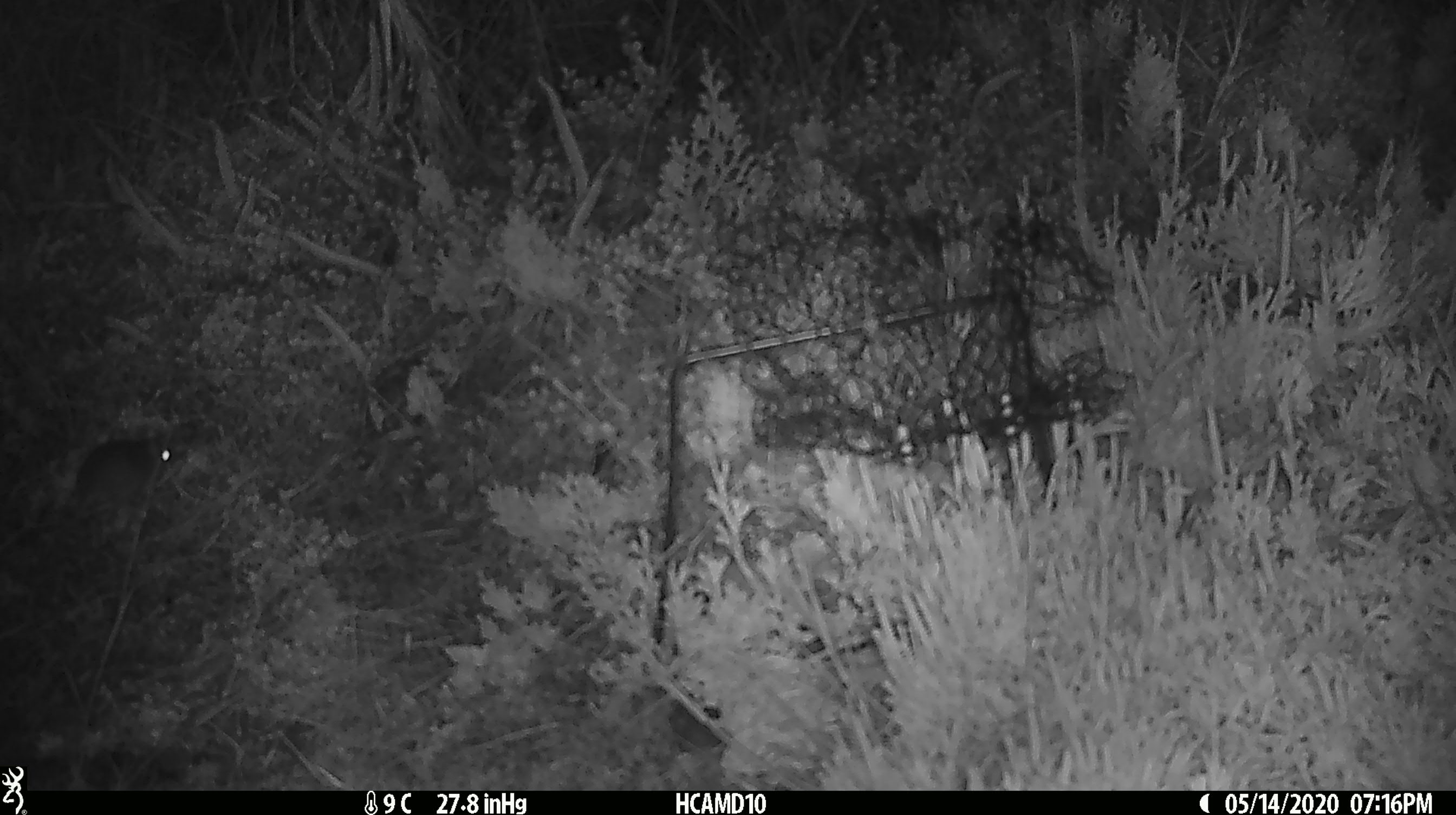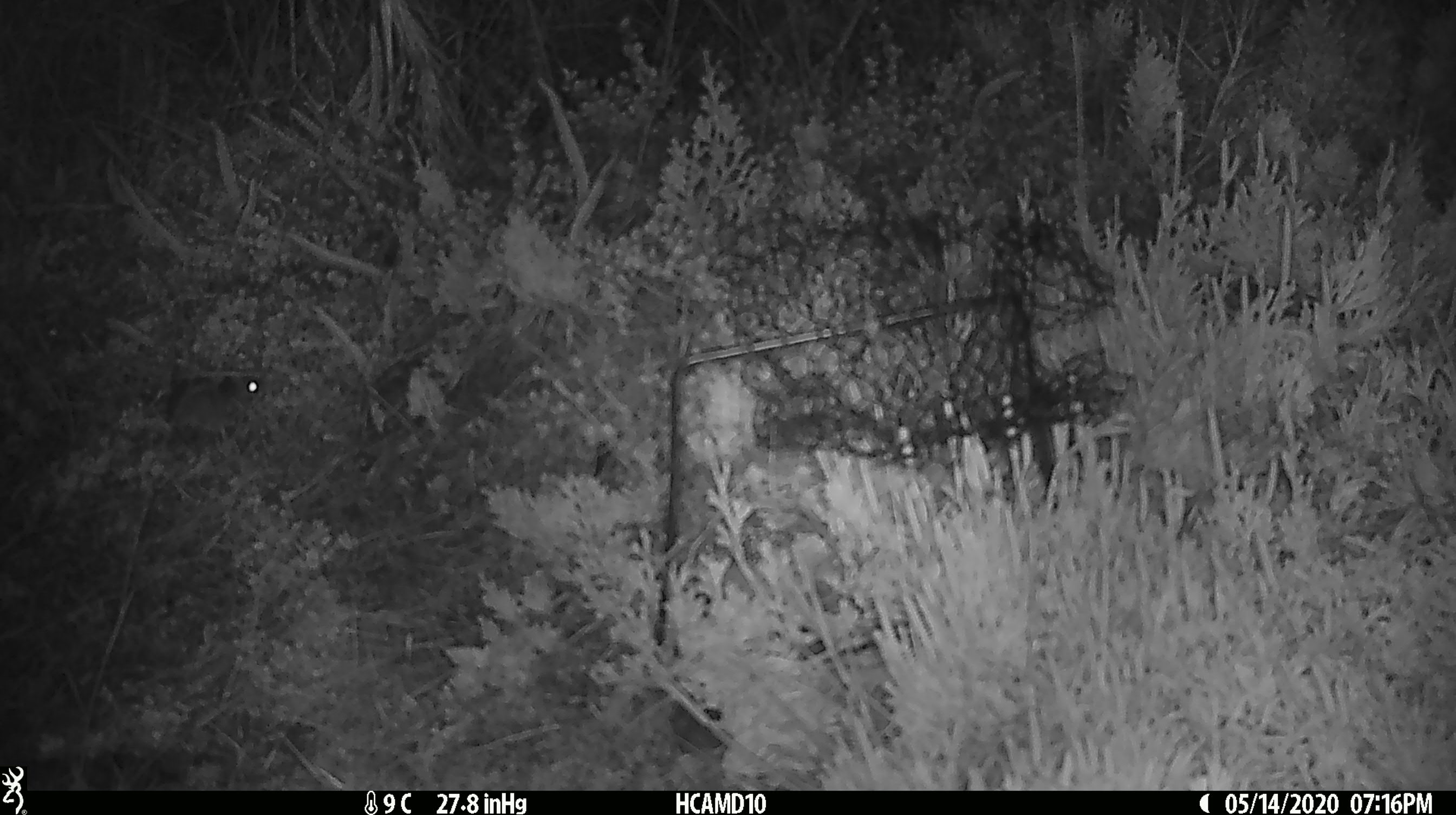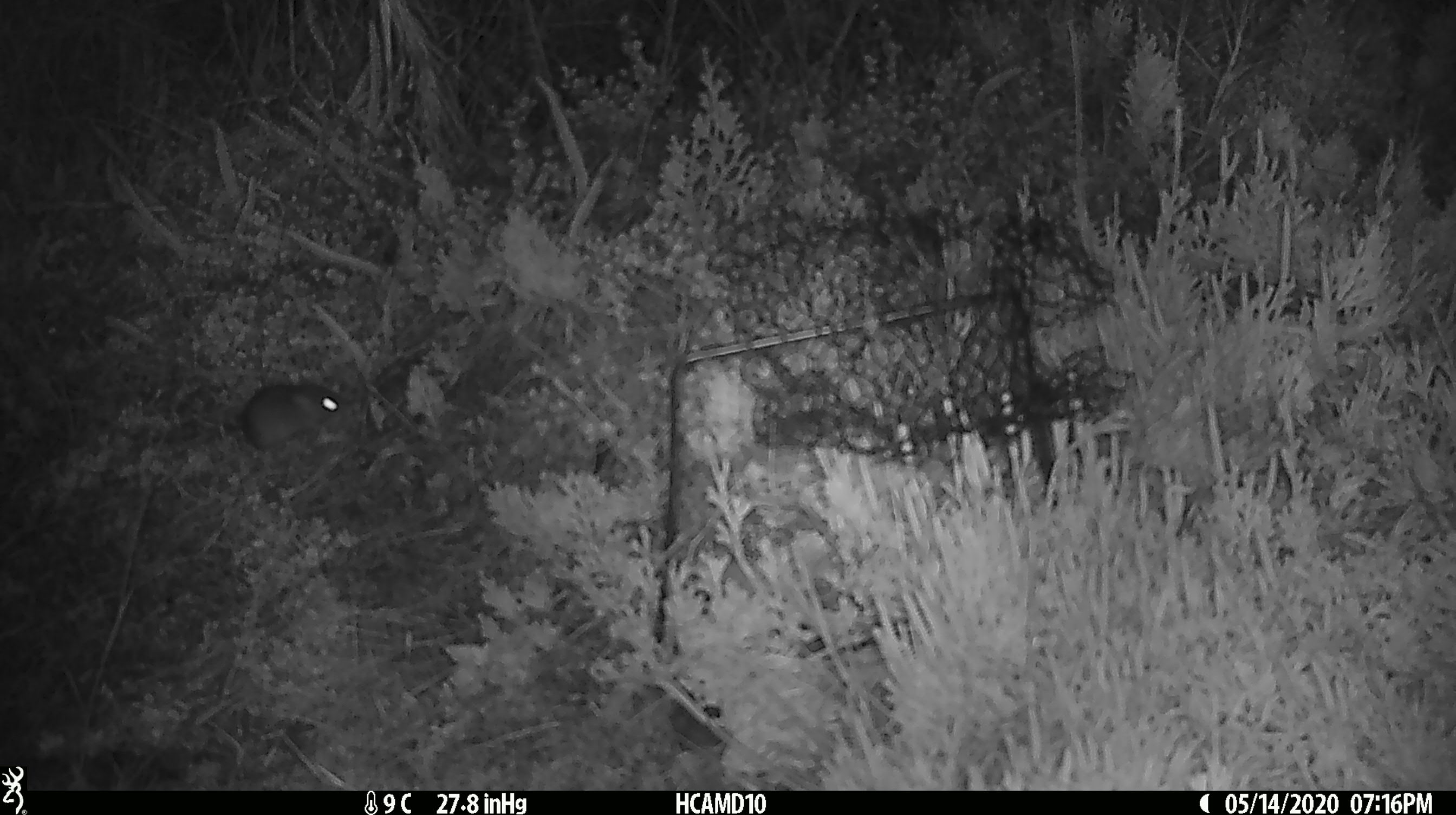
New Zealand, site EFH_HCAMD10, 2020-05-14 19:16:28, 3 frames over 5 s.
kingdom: Animalia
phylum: Chordata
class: Mammalia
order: Rodentia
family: Muridae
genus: Mus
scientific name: Mus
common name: mouse